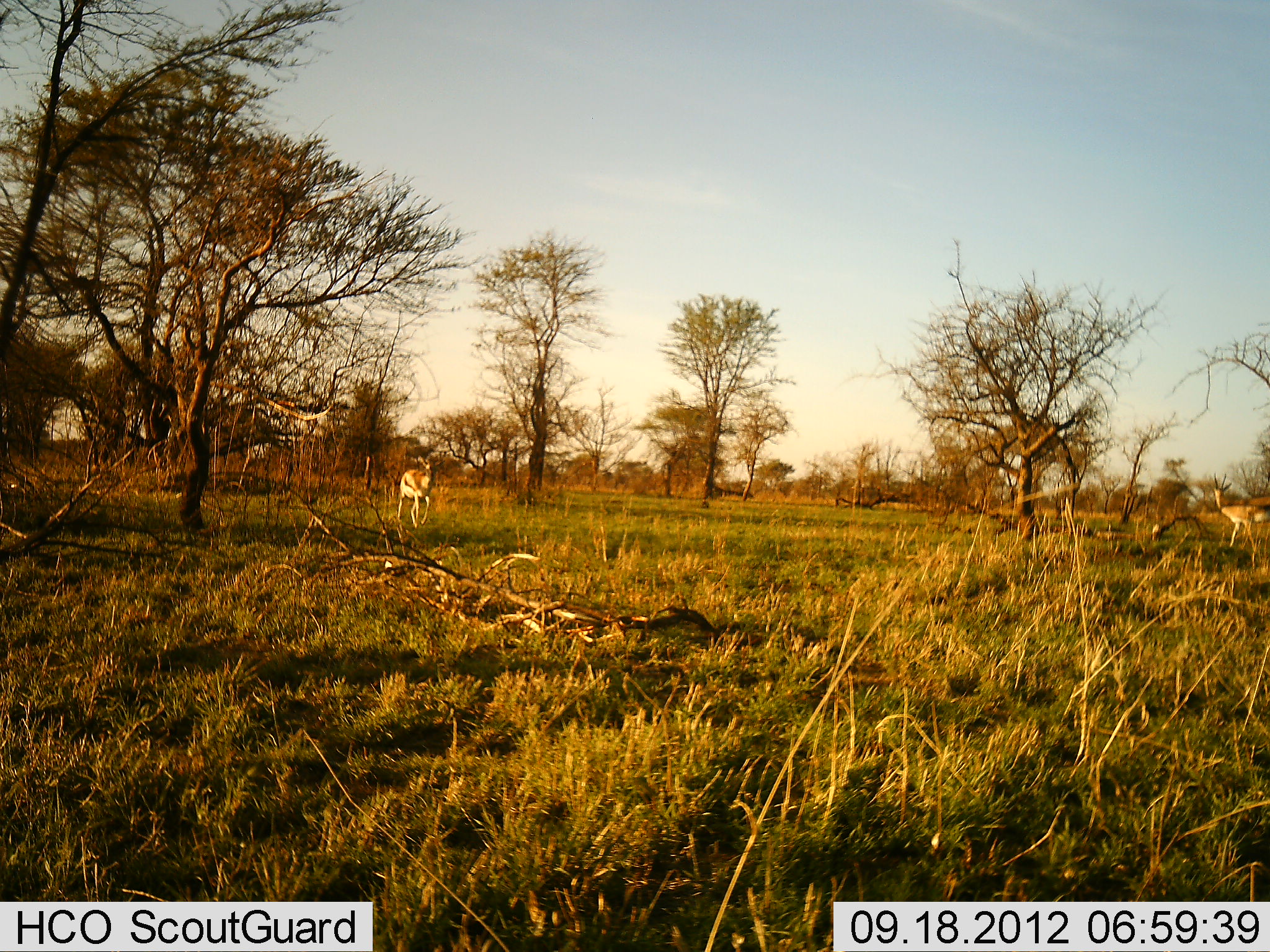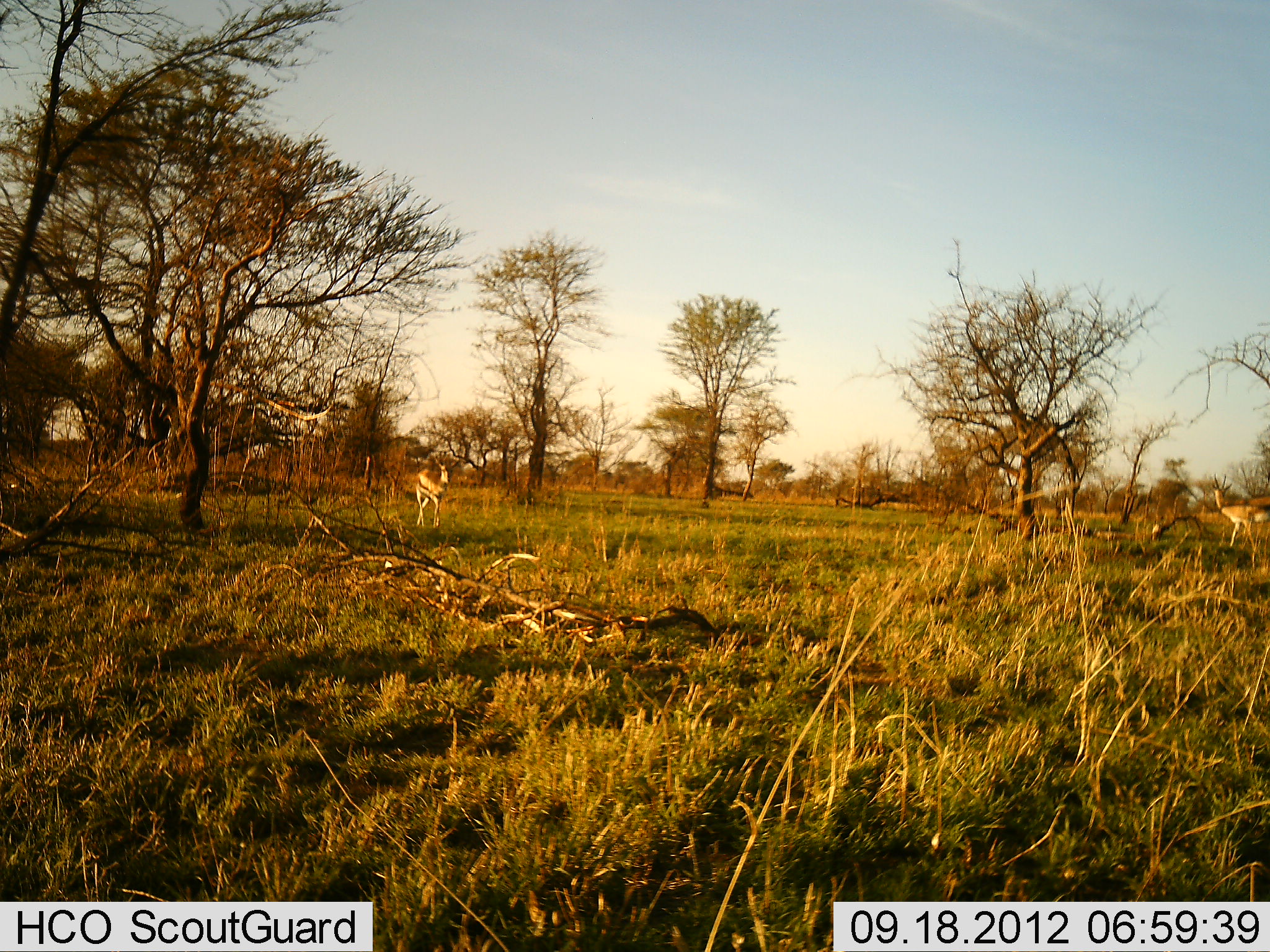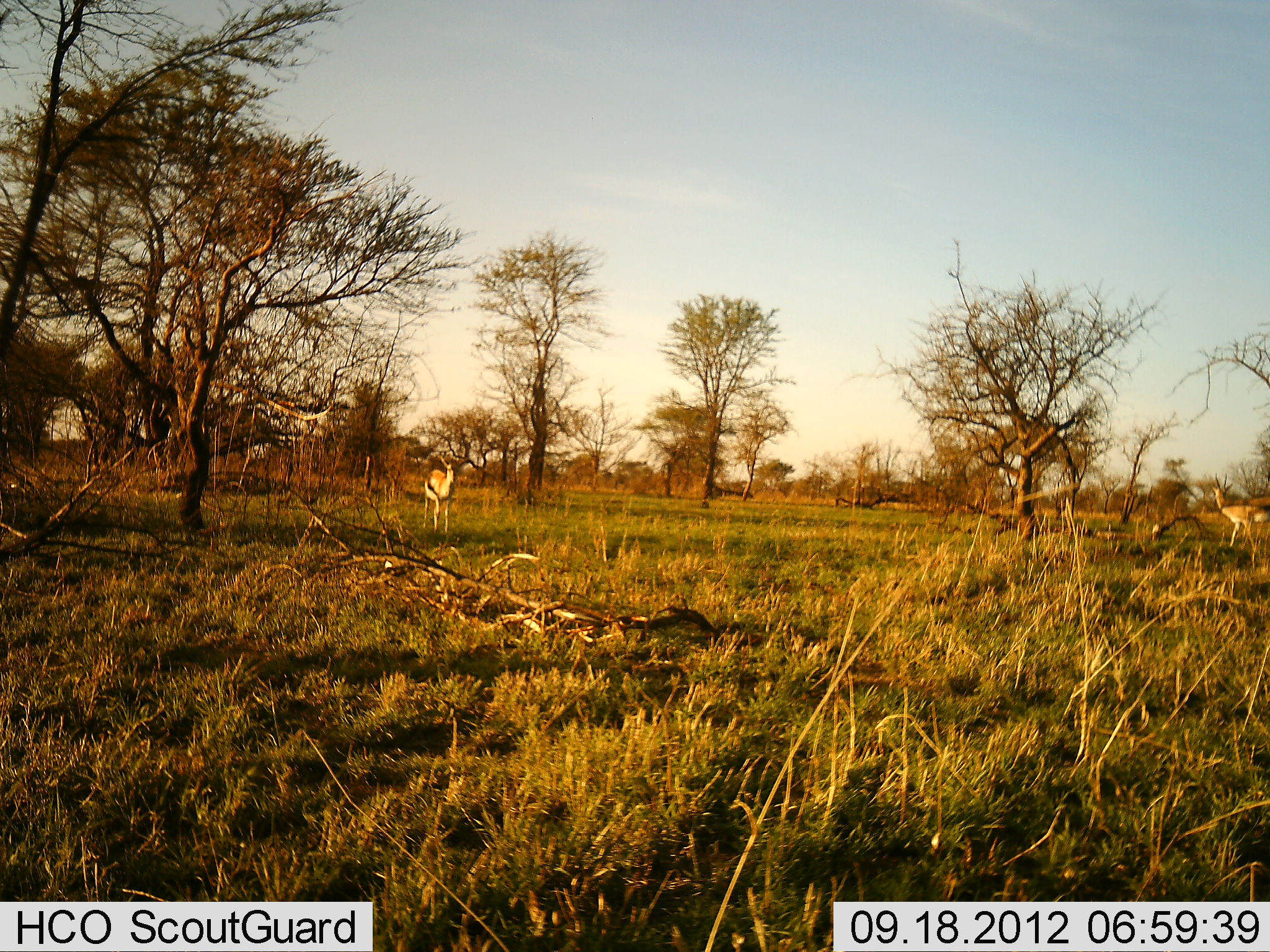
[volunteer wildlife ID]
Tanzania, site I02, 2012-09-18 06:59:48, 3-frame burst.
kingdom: Animalia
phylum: Chordata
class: Mammalia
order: Artiodactyla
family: Bovidae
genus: Eudorcas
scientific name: Eudorcas thomsonii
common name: thomson's gazelle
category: gazellethomsons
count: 2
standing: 60%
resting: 0%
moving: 80%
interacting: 0%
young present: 0%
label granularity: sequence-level